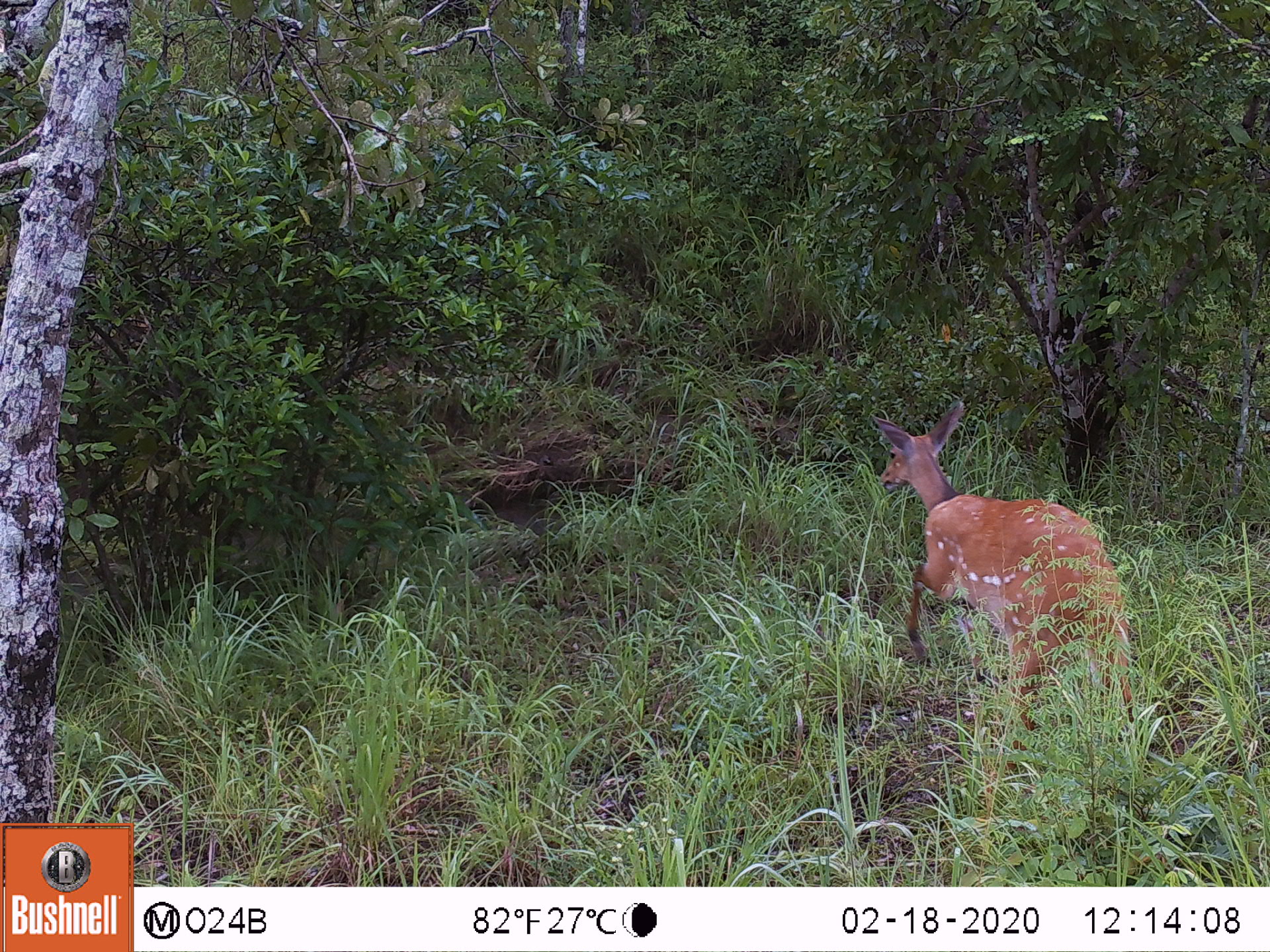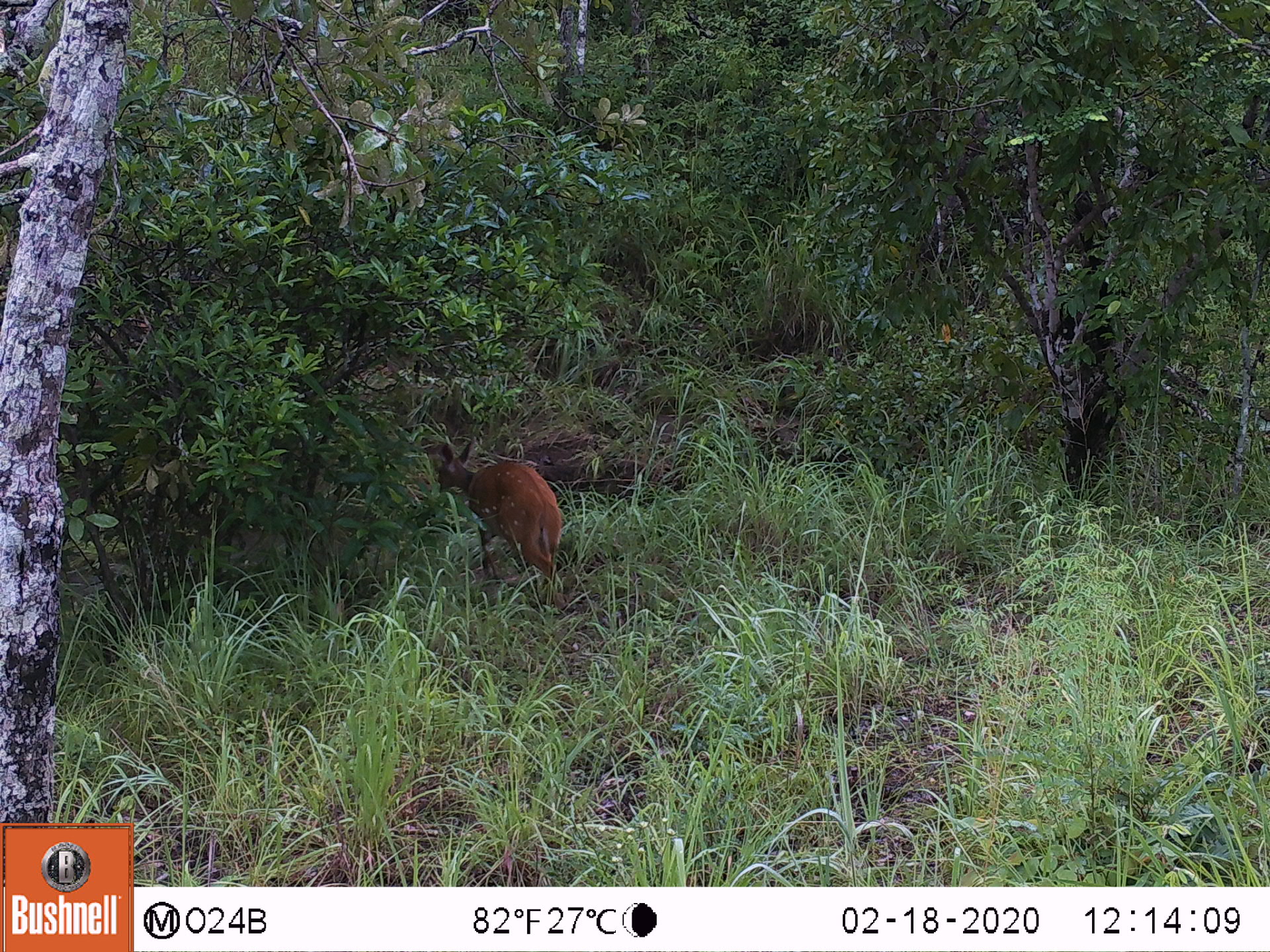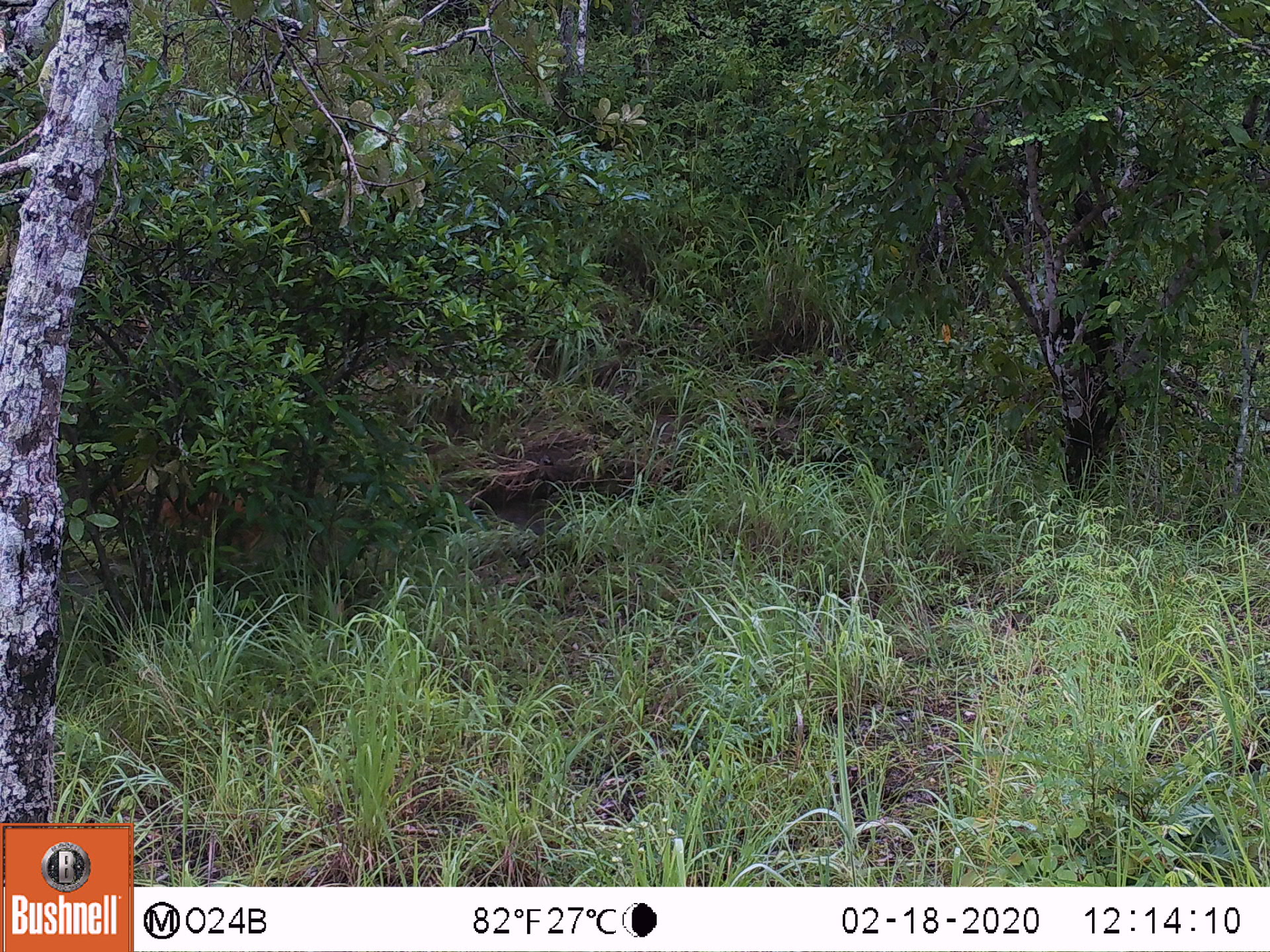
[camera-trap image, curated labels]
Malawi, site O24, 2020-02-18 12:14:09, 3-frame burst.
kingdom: Animalia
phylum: Chordata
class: Mammalia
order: Artiodactyla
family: Bovidae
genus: Tragelaphus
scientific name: Tragelaphus sylvaticus sylvaticus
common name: cape bushbuck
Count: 1.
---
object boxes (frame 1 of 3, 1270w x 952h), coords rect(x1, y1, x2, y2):
cape bushbuck: rect(865, 397, 1152, 781)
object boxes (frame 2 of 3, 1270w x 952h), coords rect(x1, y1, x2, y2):
cape bushbuck: rect(426, 436, 576, 618)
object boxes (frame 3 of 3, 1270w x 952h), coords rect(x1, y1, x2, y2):
cape bushbuck: rect(79, 464, 289, 570)